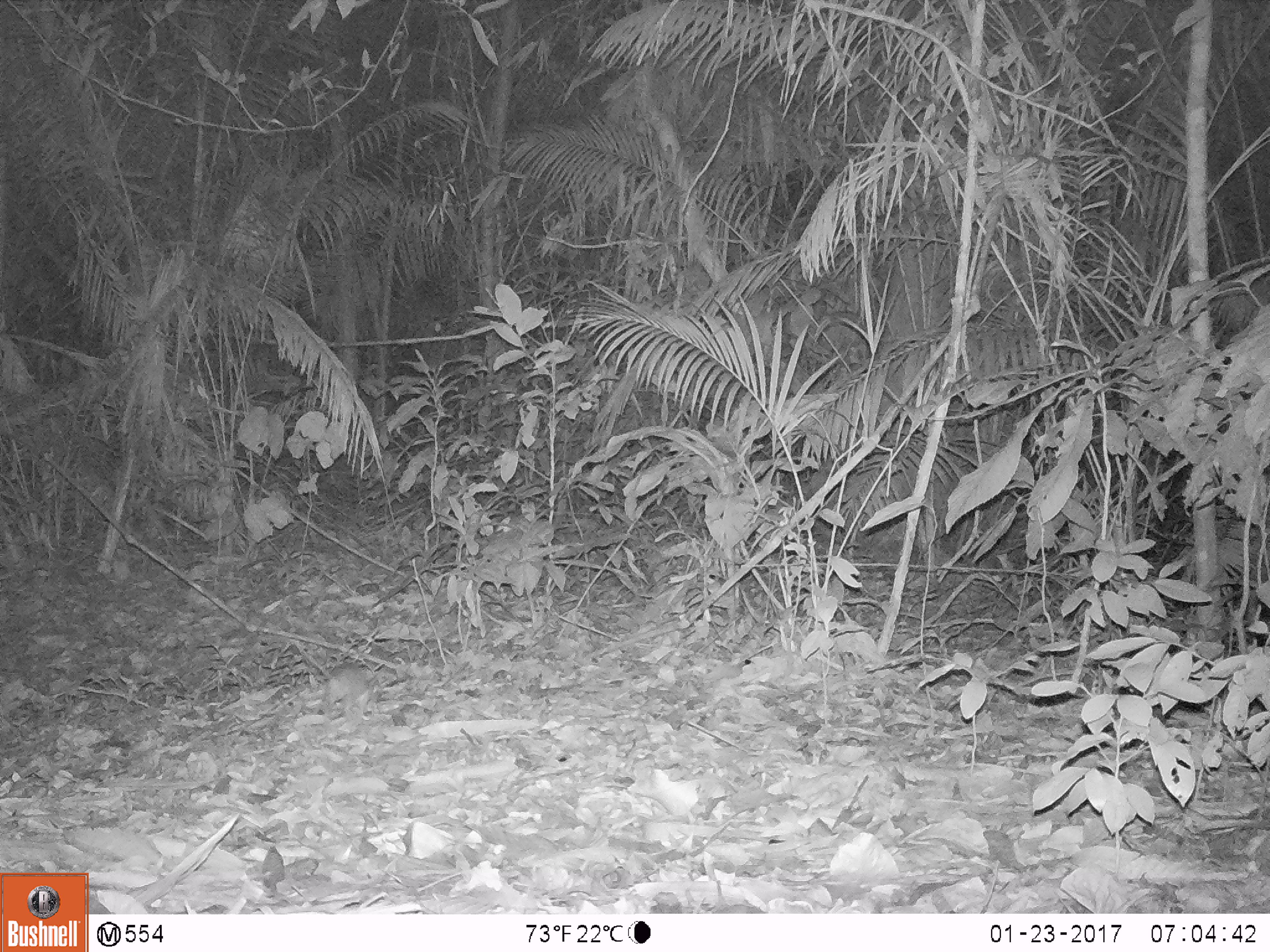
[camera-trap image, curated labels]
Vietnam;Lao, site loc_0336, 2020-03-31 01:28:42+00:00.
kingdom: Animalia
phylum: Chordata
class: Mammalia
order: Rodentia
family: Muridae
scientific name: Muridae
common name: old-world mice and rats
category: unidentified murid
Unidentified murid (old-world mice and rats) (Muridae). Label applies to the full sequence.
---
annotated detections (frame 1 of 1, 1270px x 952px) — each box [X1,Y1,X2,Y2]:
unidentified murid: [300,651,374,721]